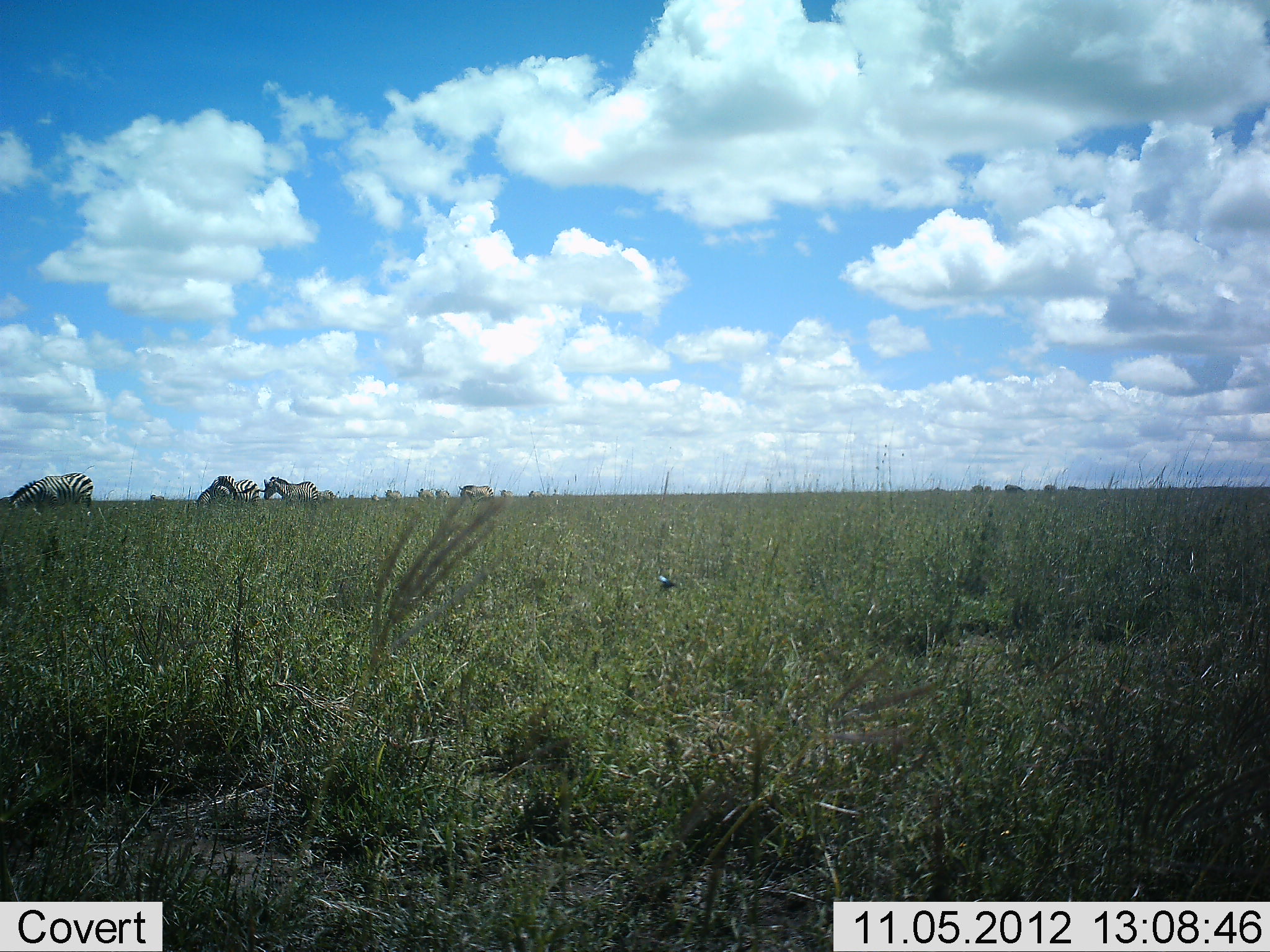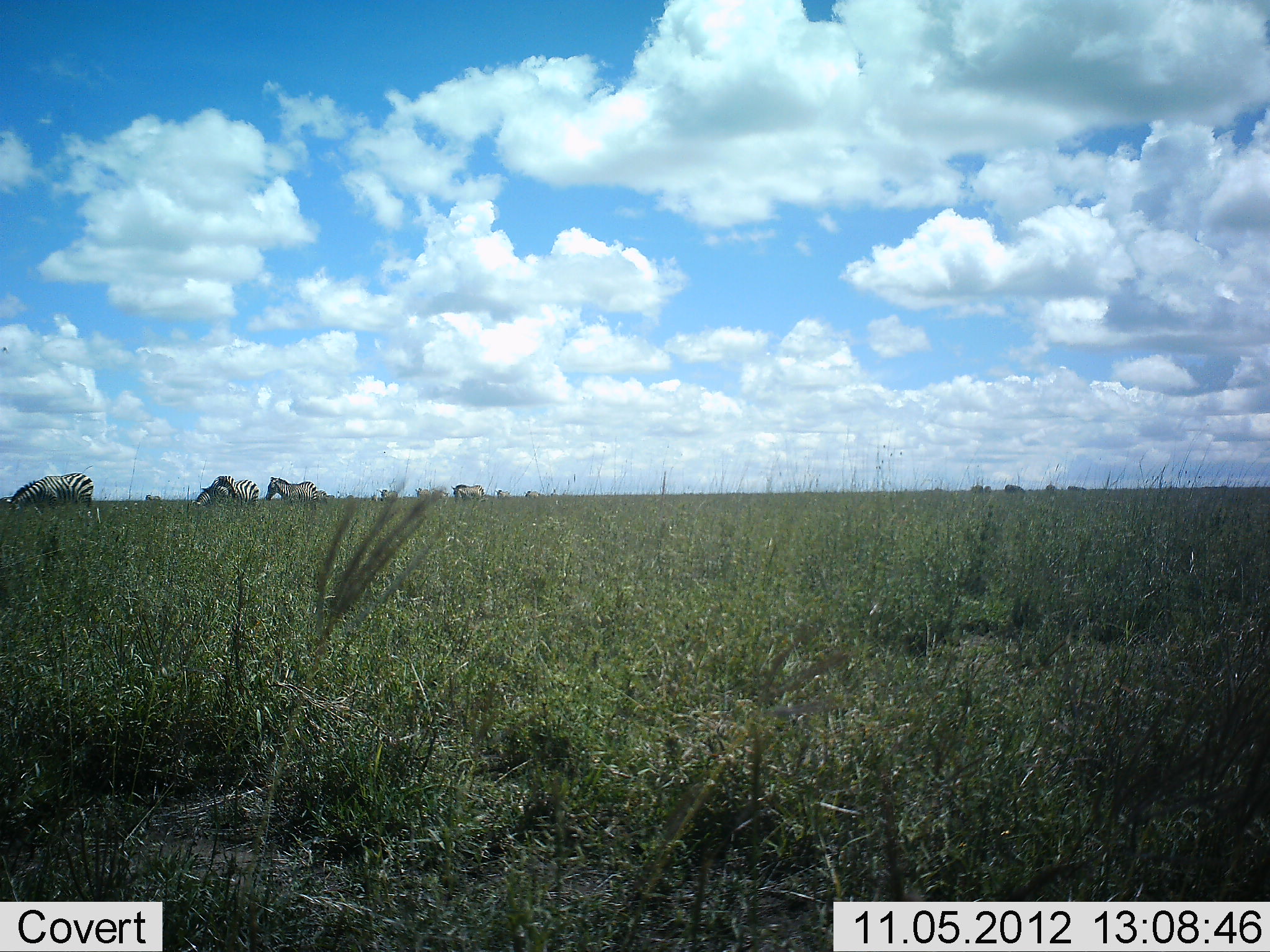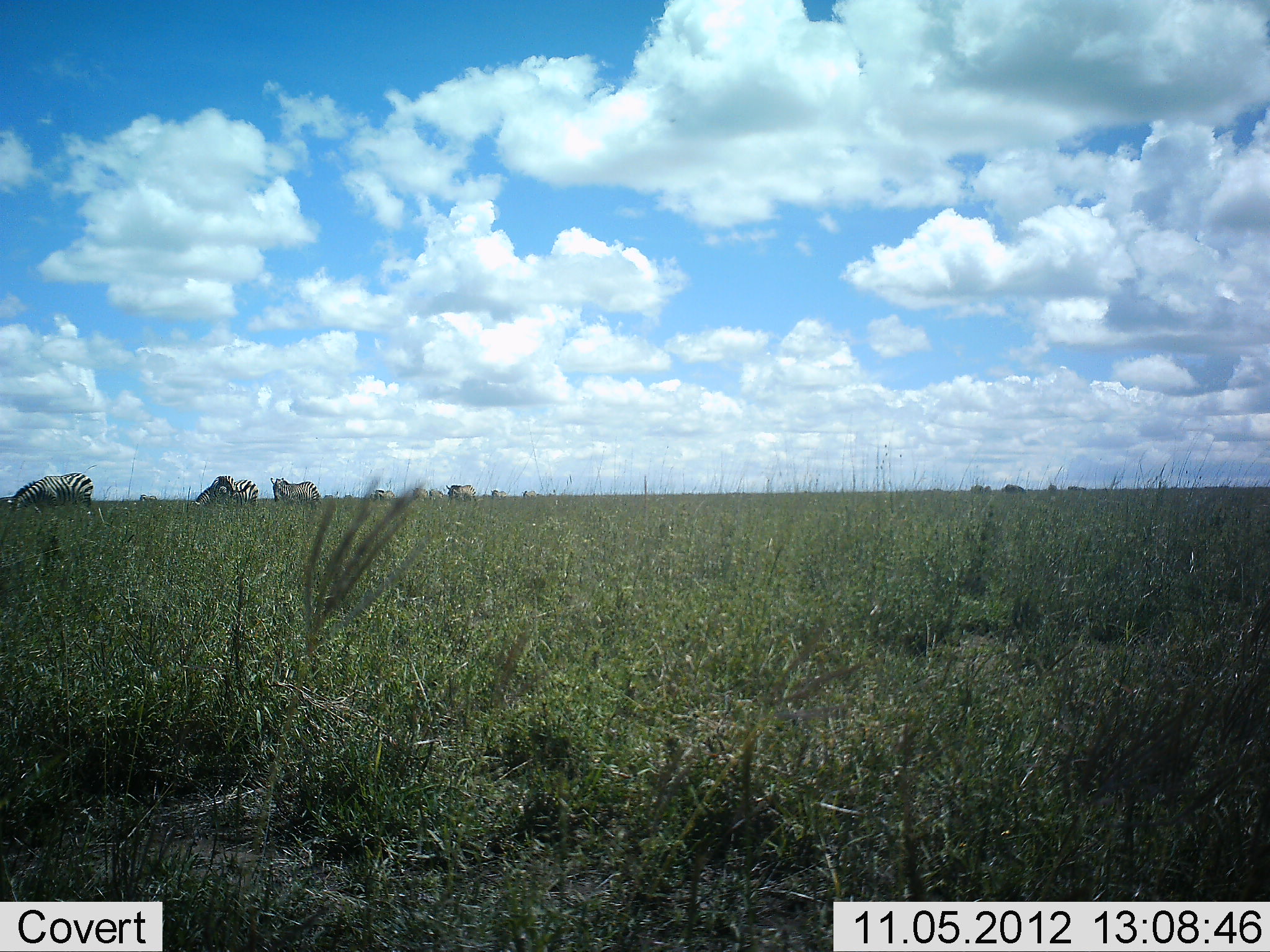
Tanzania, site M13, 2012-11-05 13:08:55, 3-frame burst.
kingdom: Animalia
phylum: Chordata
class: Mammalia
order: Perissodactyla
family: Equidae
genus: Equus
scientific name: Equus quagga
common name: plains zebra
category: zebra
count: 8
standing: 70%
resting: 0%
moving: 50%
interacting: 0%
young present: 0%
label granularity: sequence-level